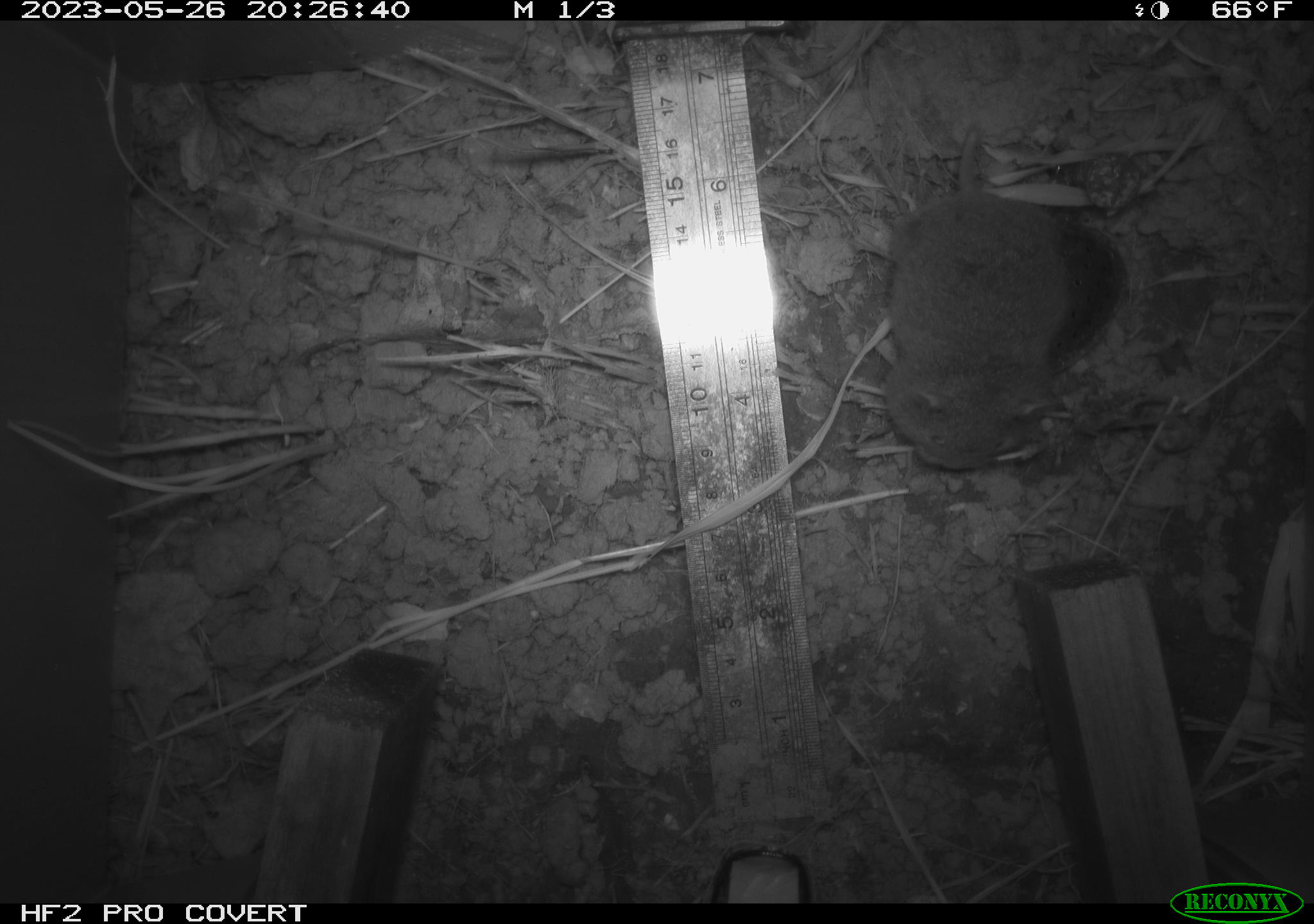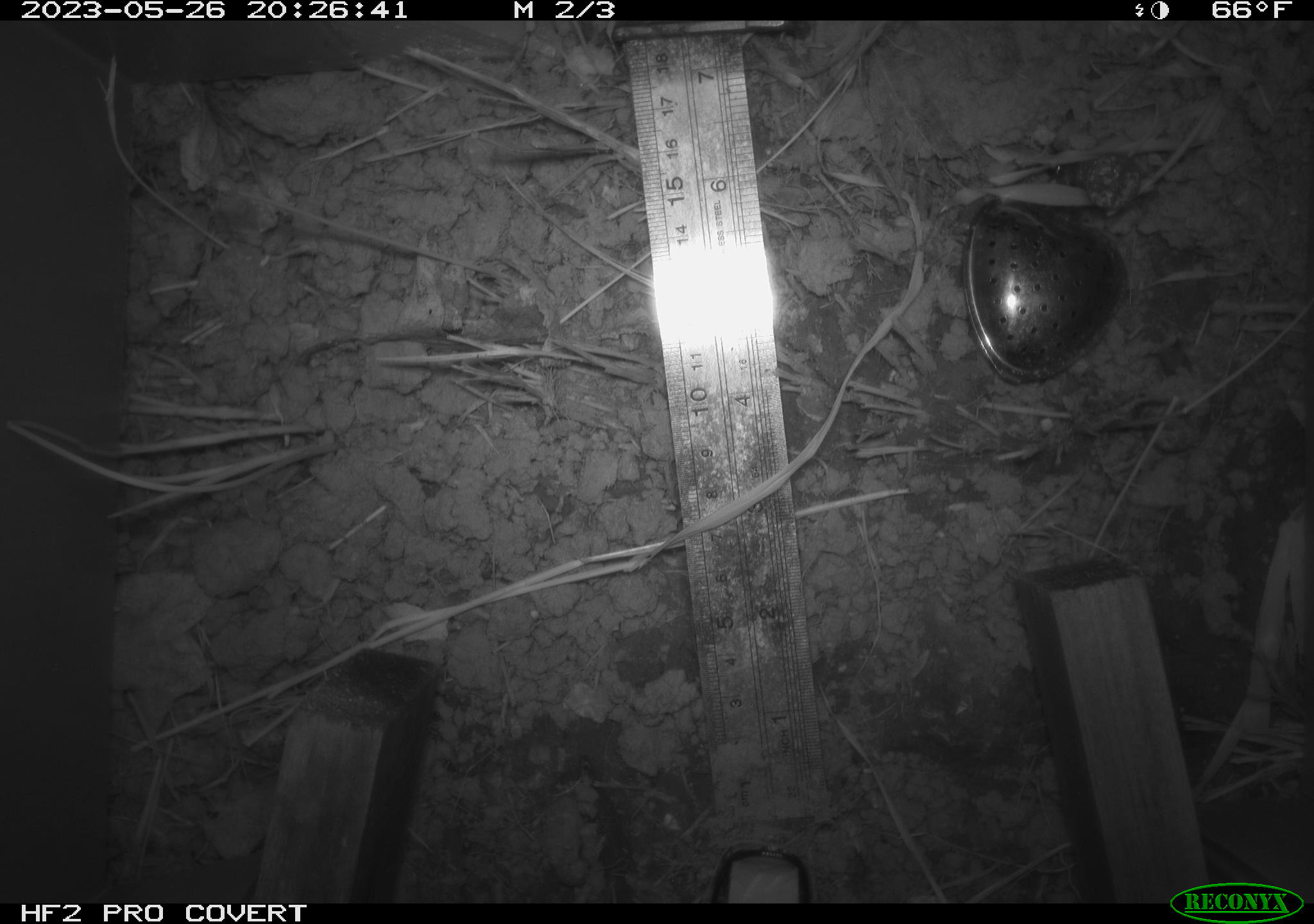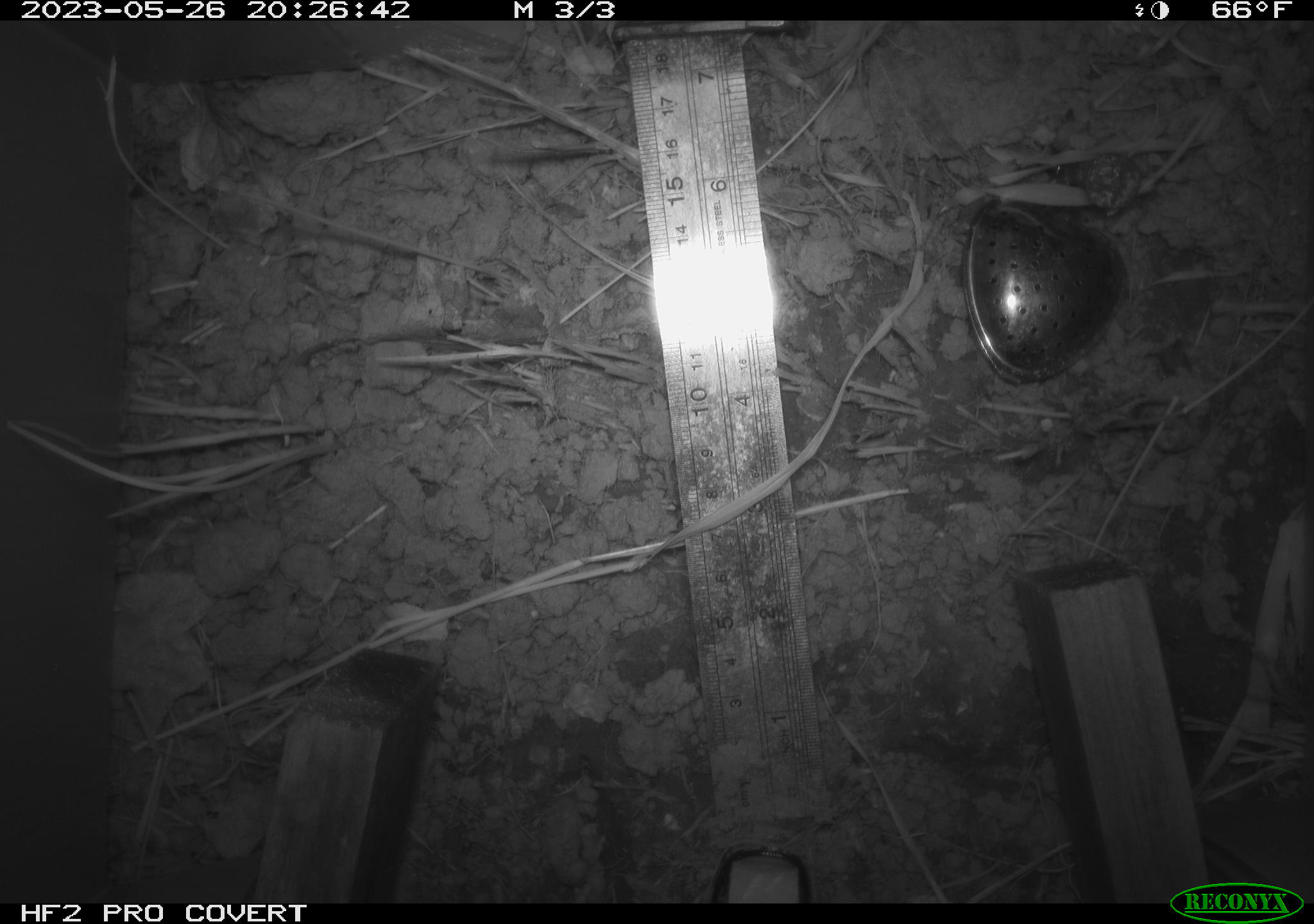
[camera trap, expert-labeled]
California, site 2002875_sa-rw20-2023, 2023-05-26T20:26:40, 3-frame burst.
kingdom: Animalia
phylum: Chordata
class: Mammalia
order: Rodentia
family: Cricetidae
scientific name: Arvicolinae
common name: voles, lemmings, and muskrats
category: arvicolinae subfamily